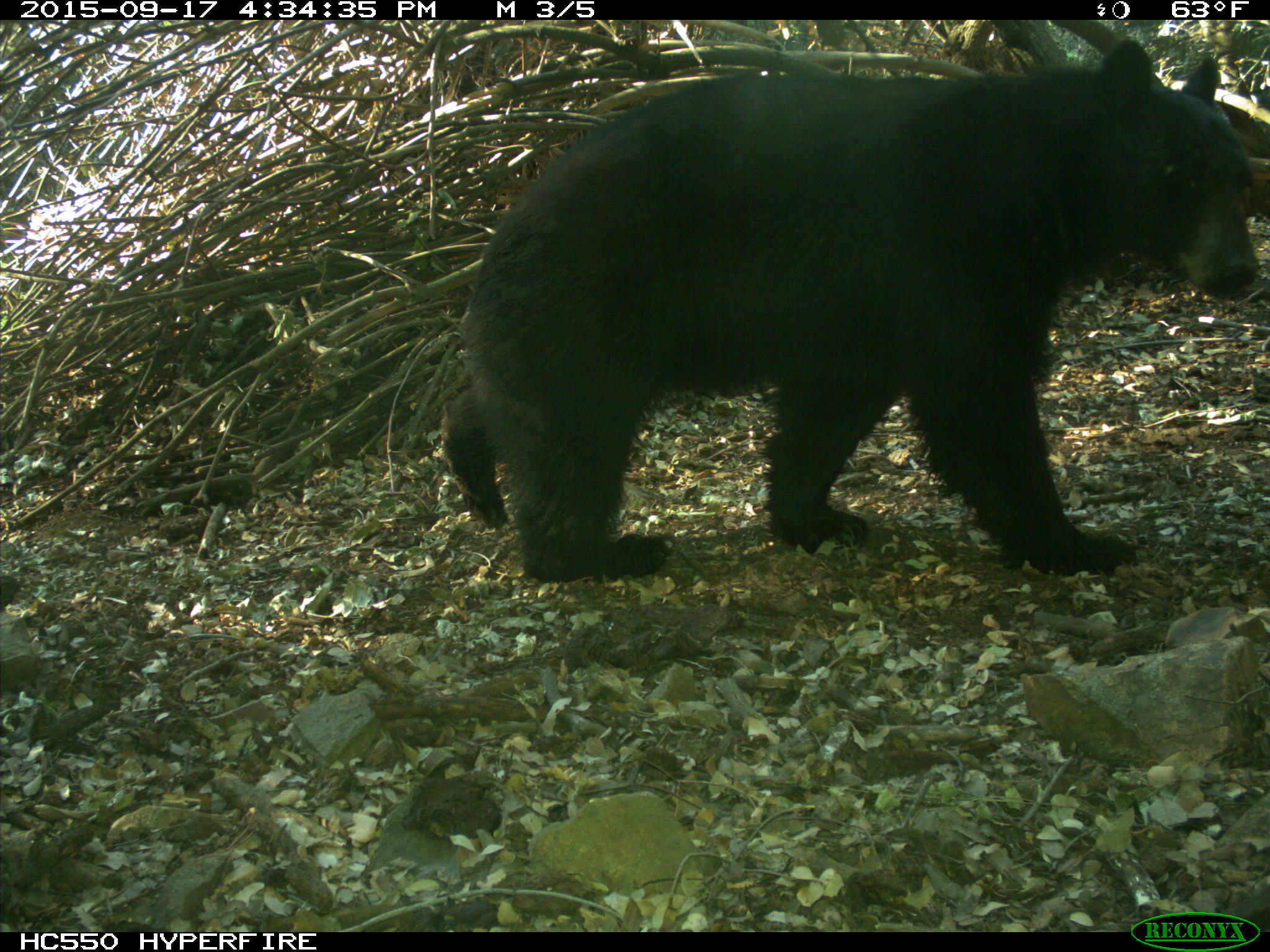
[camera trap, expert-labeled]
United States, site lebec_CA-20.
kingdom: Animalia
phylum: Chordata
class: Mammalia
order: Carnivora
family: Ursidae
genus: Ursus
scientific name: Ursus americanus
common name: american black bear